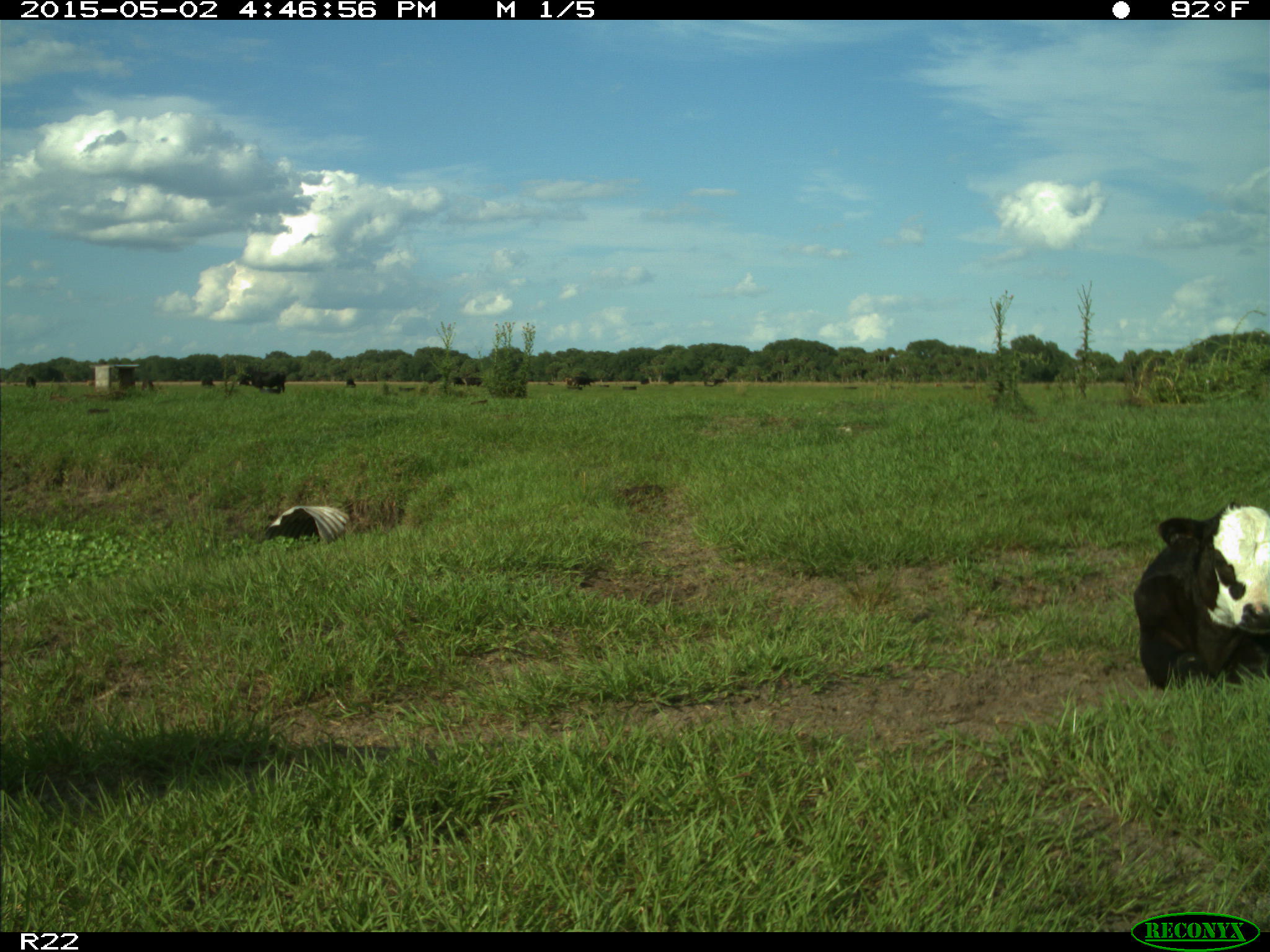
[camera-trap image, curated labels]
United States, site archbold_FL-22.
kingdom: Animalia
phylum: Chordata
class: Mammalia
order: Artiodactyla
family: Bovidae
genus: Bos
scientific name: Bos taurus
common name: domestic cow